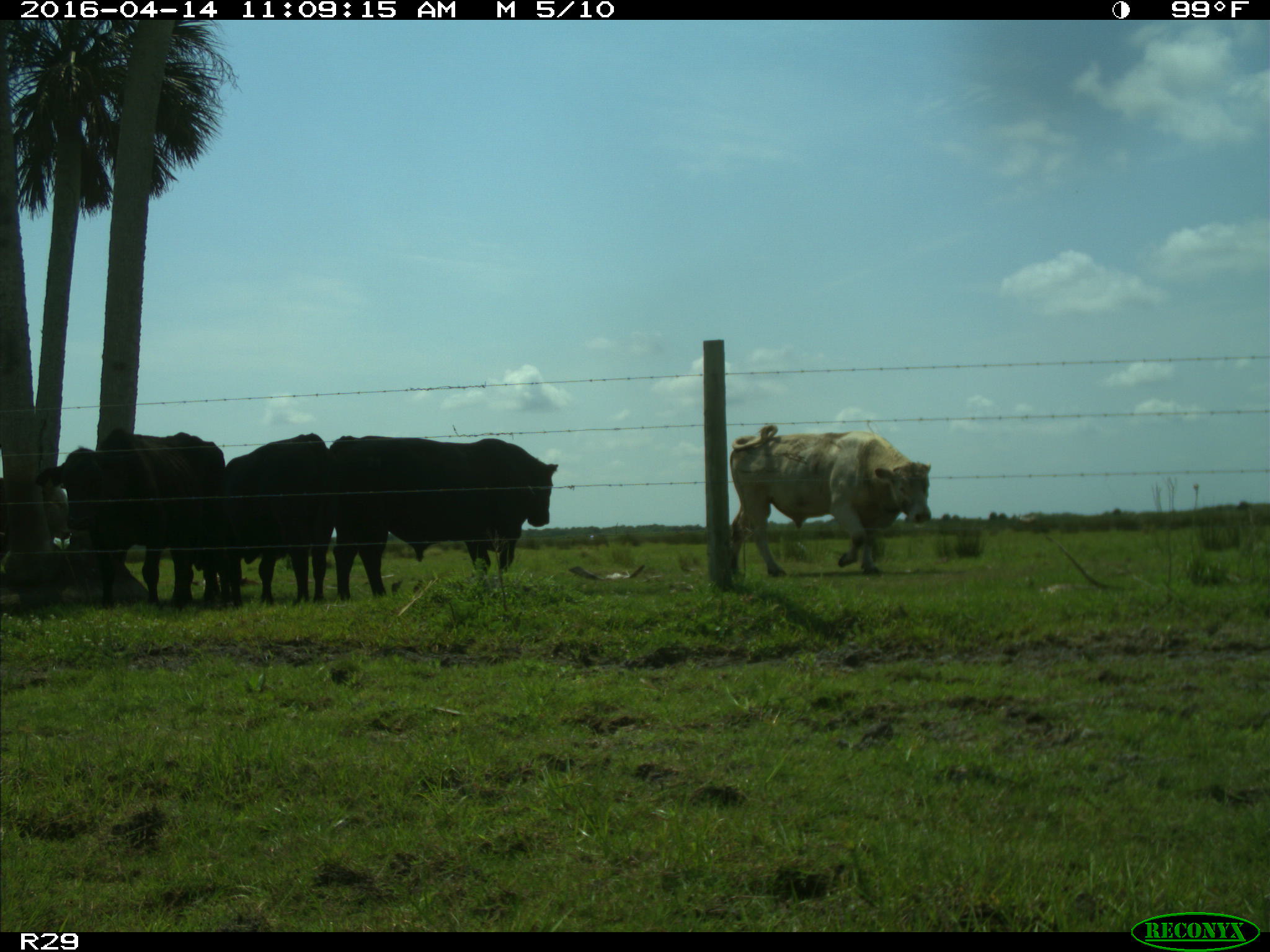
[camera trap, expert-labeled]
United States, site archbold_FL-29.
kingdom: Animalia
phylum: Chordata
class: Mammalia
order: Artiodactyla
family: Bovidae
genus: Bos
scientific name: Bos taurus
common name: domestic cow